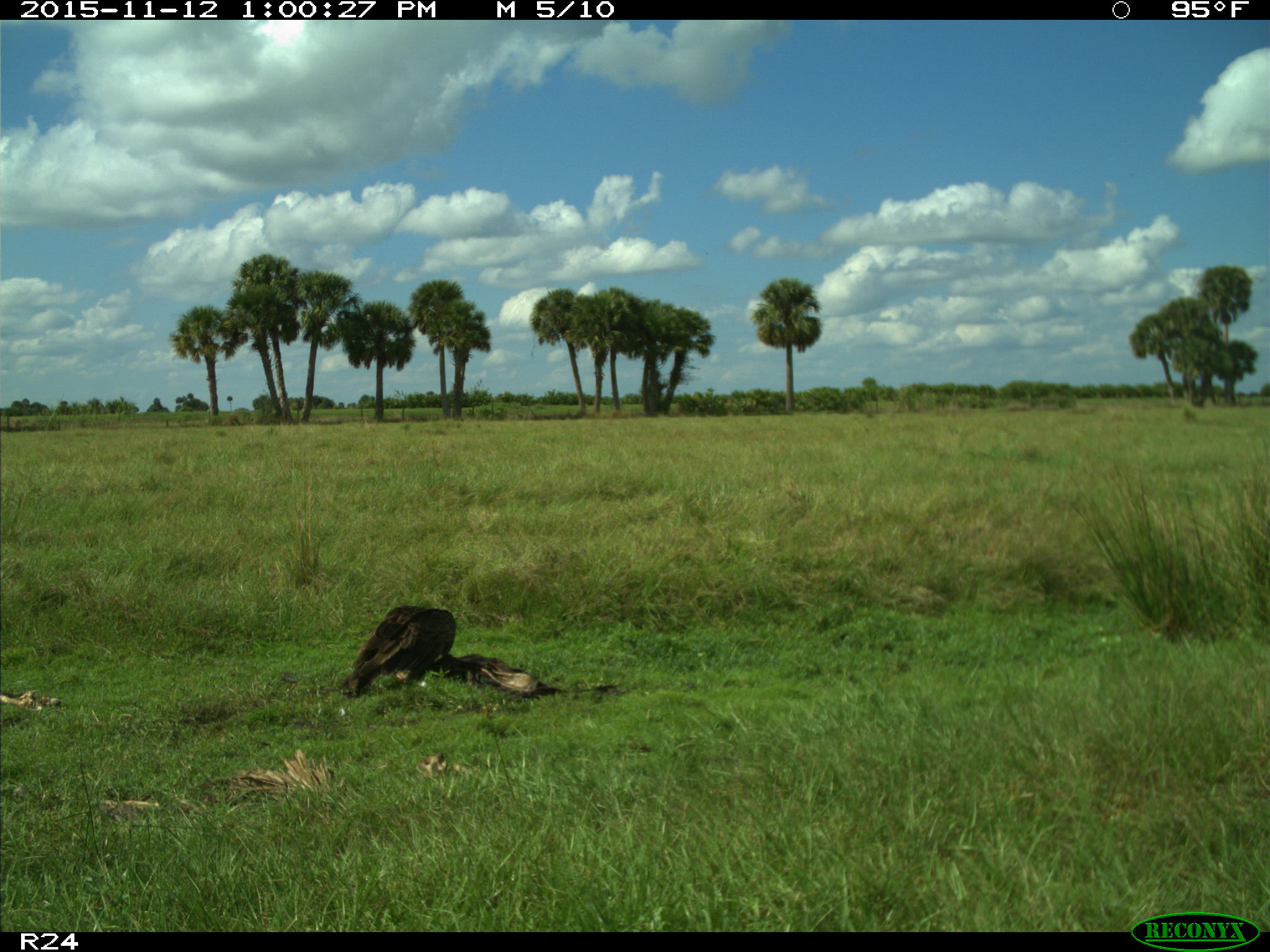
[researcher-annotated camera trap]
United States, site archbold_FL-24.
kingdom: Animalia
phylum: Chordata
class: Aves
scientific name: Aves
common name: birds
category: unidentified bird